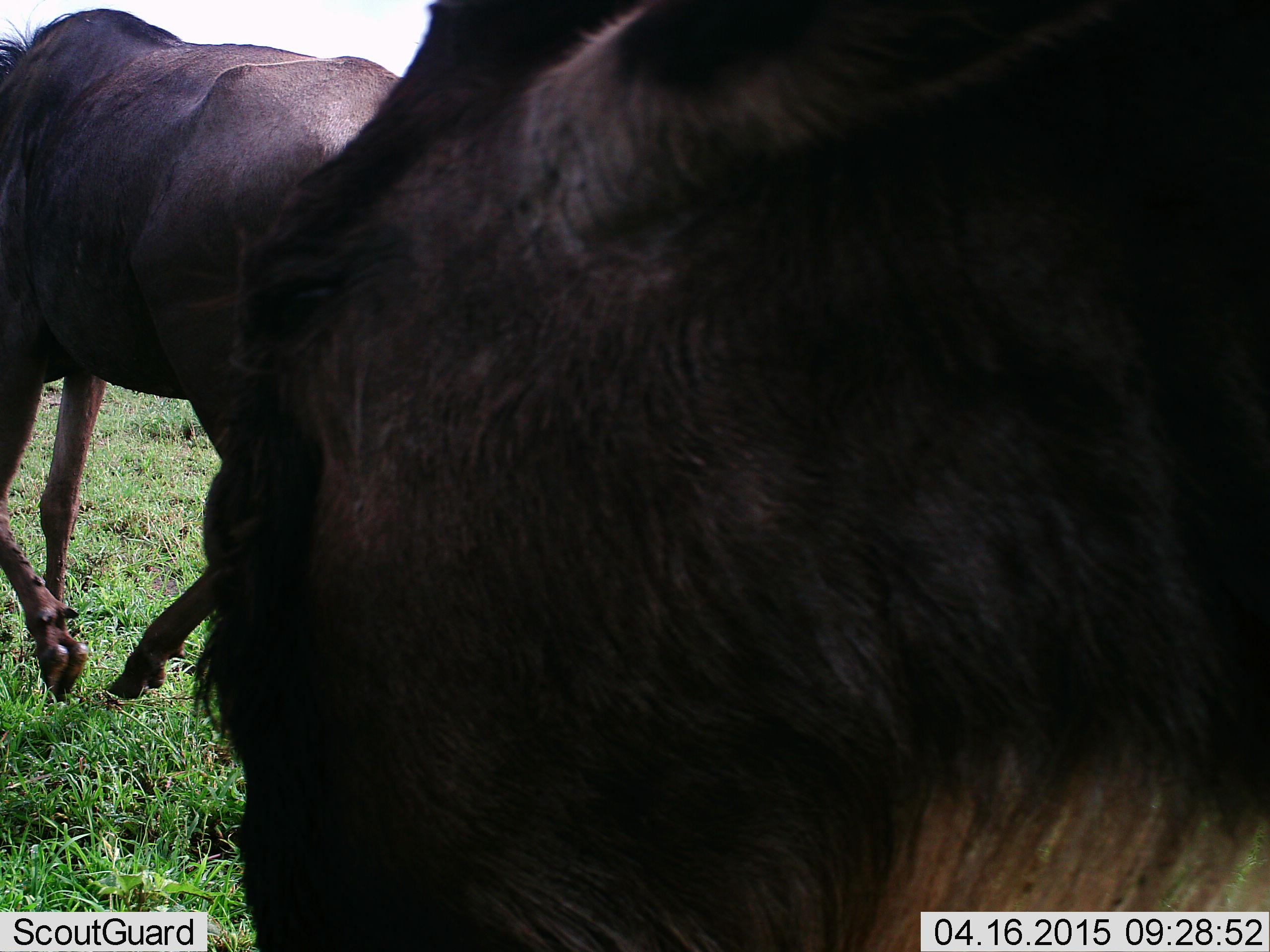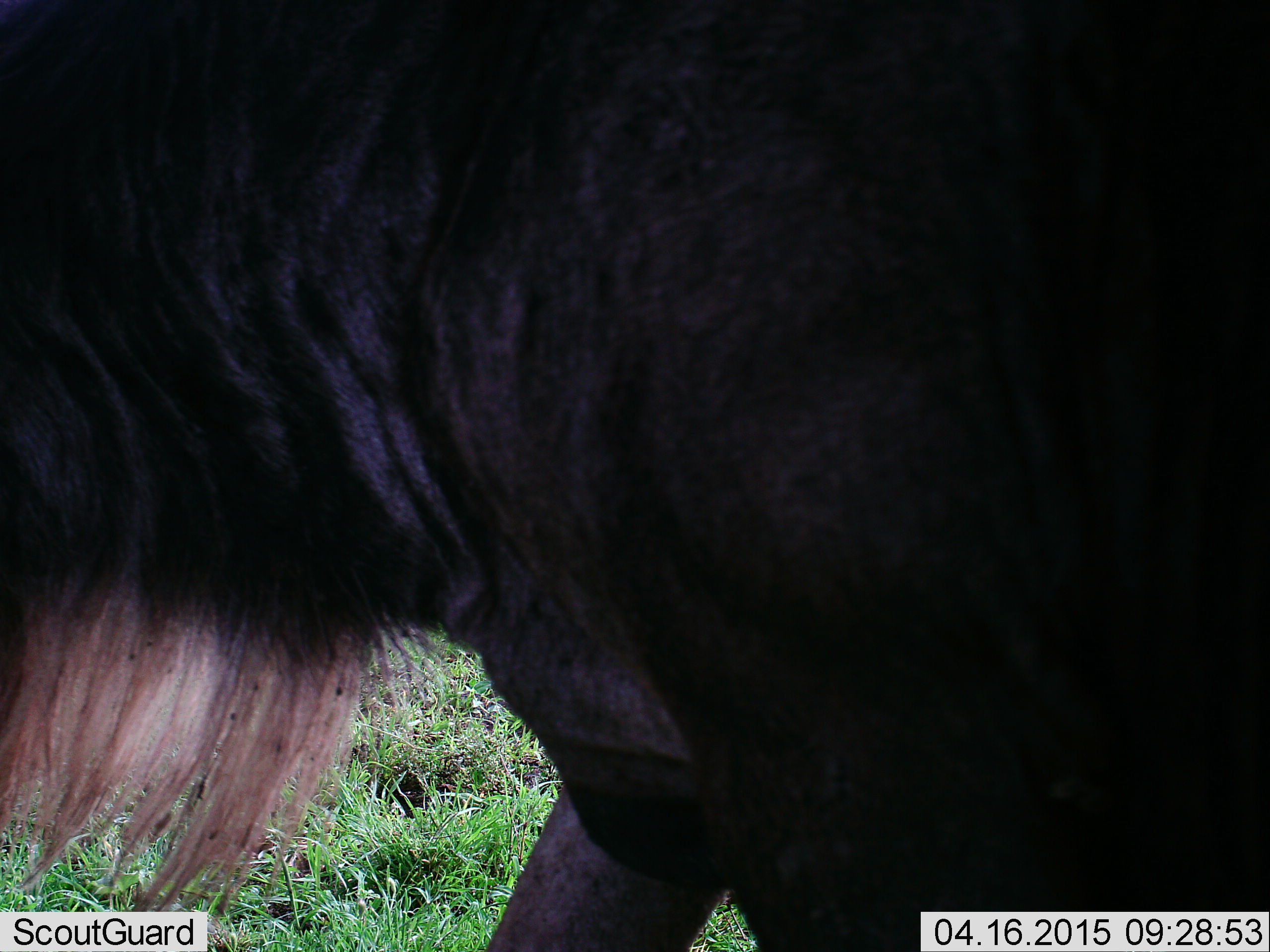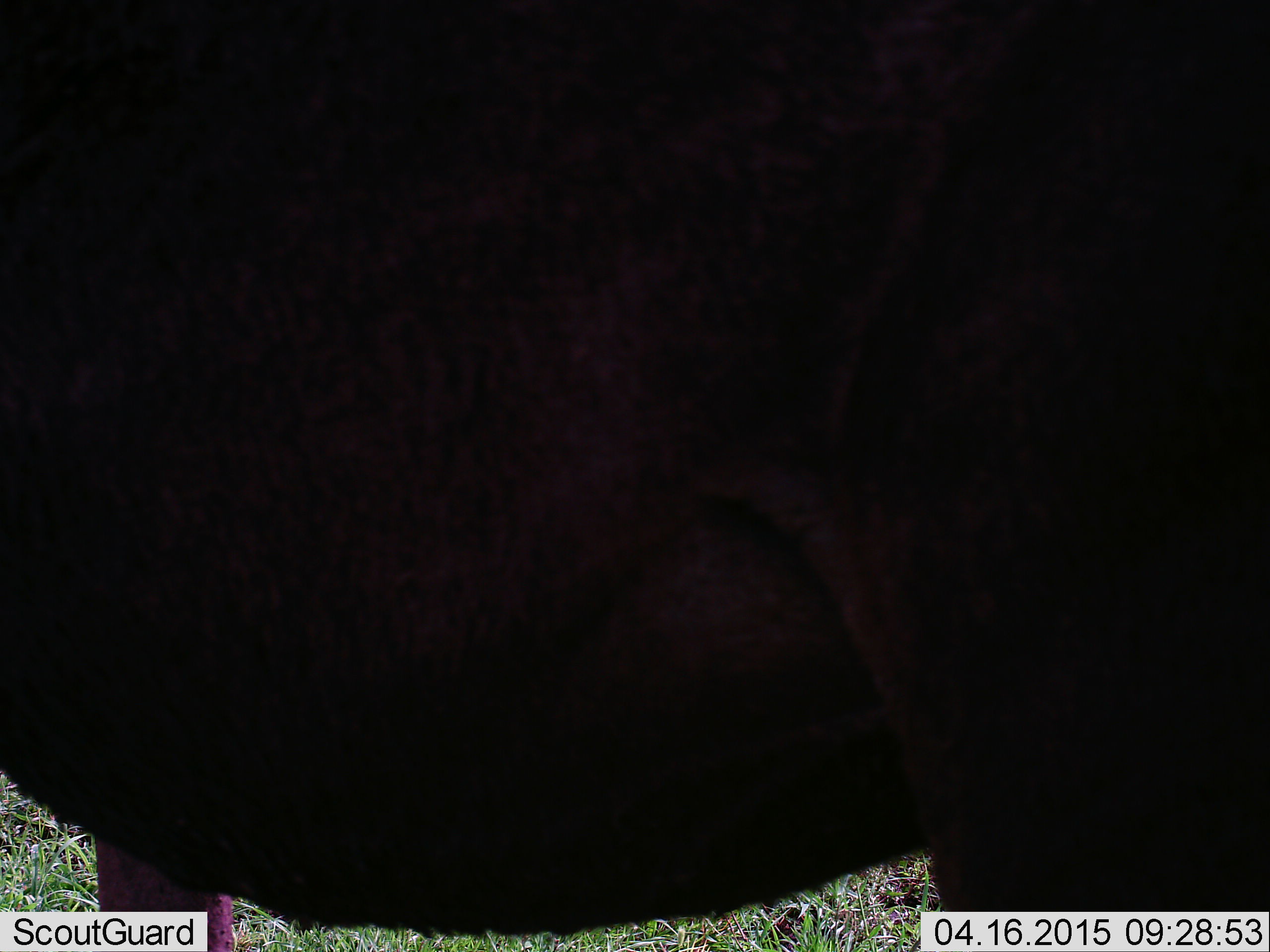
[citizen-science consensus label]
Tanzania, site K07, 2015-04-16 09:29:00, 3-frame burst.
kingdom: Animalia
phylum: Chordata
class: Mammalia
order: Artiodactyla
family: Bovidae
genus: Connochaetes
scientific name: Connochaetes taurinus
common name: blue wildebeest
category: wildebeest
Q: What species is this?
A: Wildebeest (blue wildebeest) (Connochaetes taurinus).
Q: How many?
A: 2.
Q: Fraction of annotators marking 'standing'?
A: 30%.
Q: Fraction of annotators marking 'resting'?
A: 10%.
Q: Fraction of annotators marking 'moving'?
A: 70%.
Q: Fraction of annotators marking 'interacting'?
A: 0%.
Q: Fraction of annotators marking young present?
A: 0%.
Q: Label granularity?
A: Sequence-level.